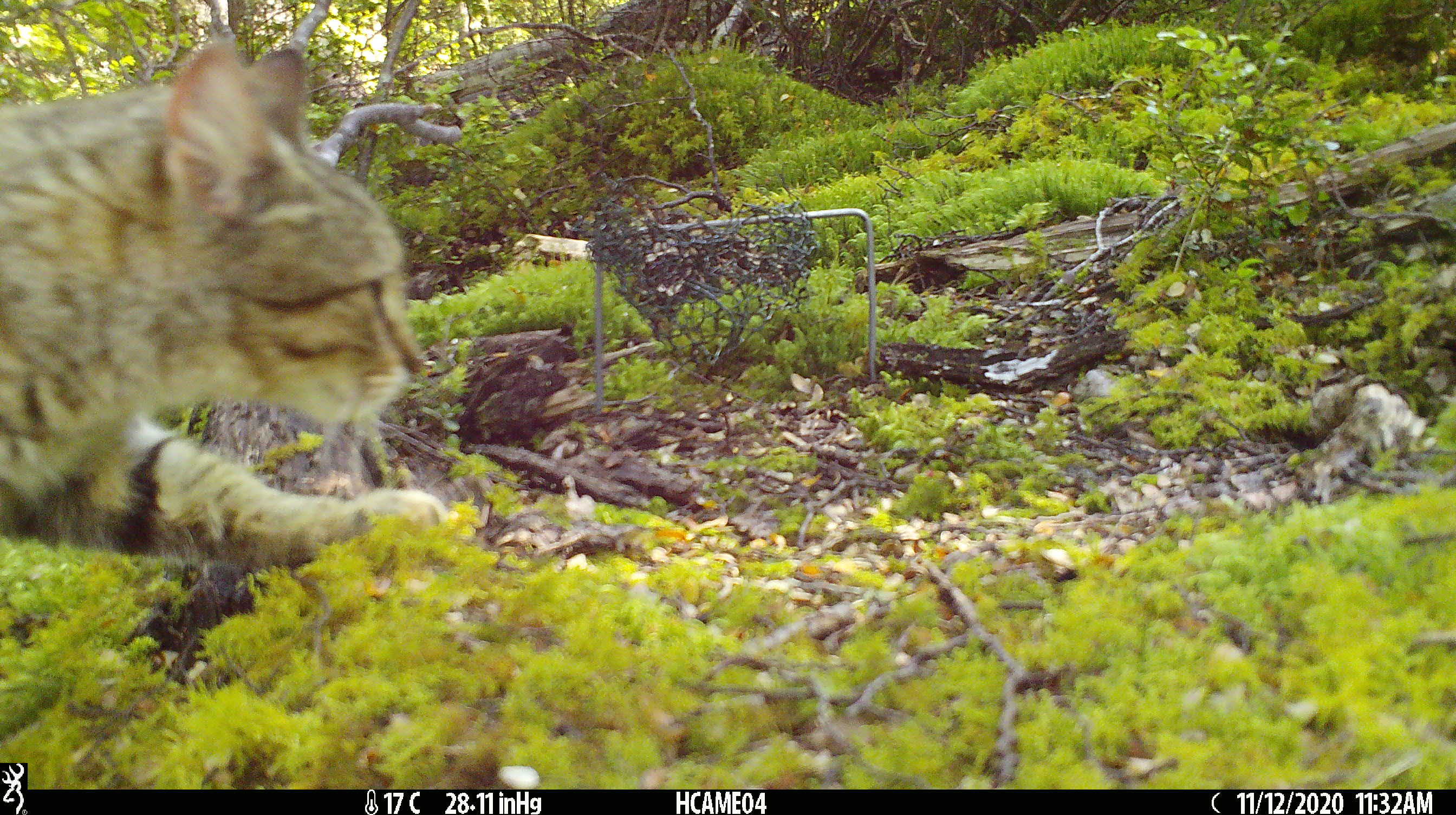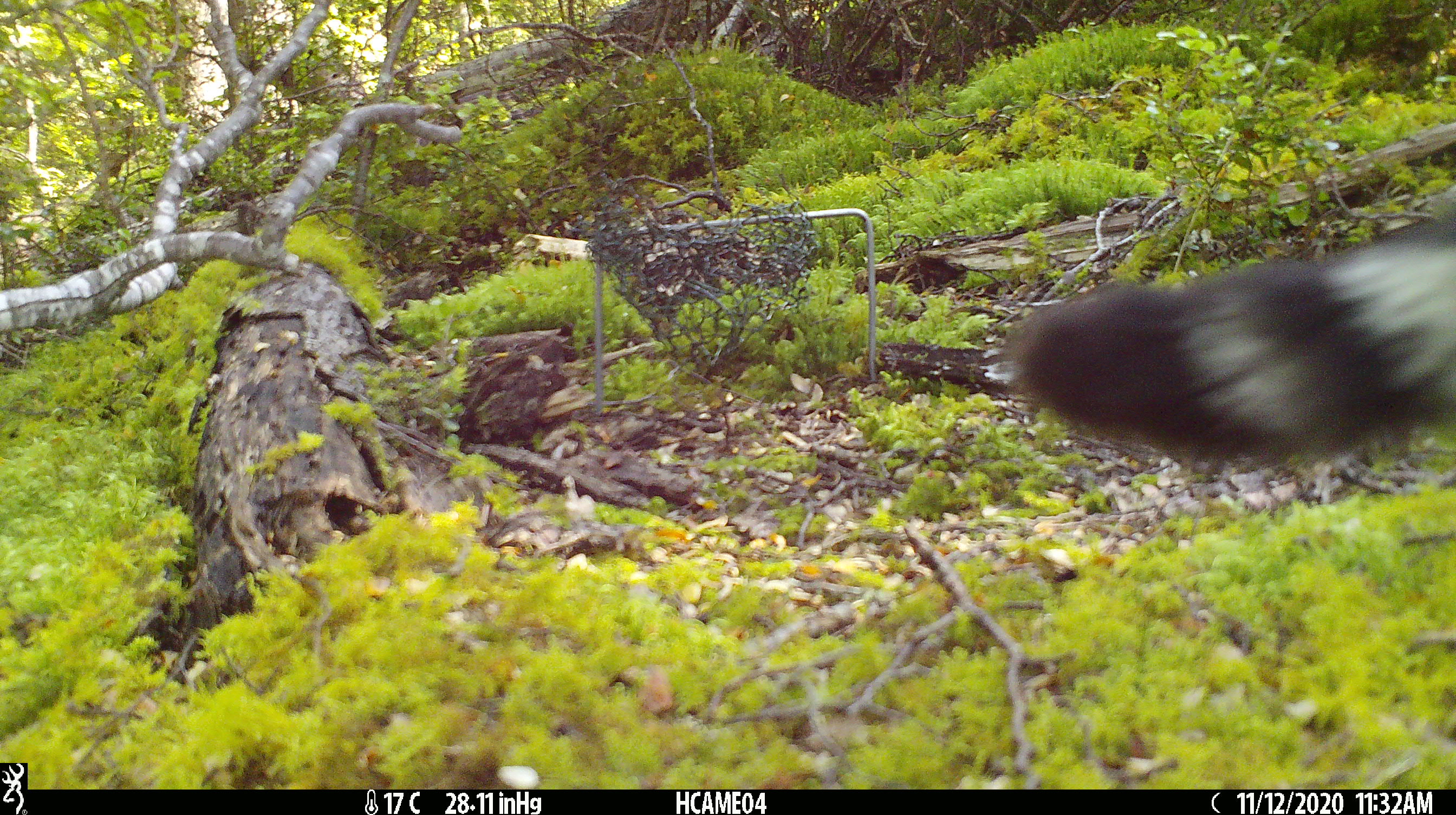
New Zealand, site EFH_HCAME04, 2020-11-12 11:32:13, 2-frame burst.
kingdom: Animalia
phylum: Chordata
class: Mammalia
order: Carnivora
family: Felidae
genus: Felis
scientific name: Felis catus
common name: domestic cat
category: cat